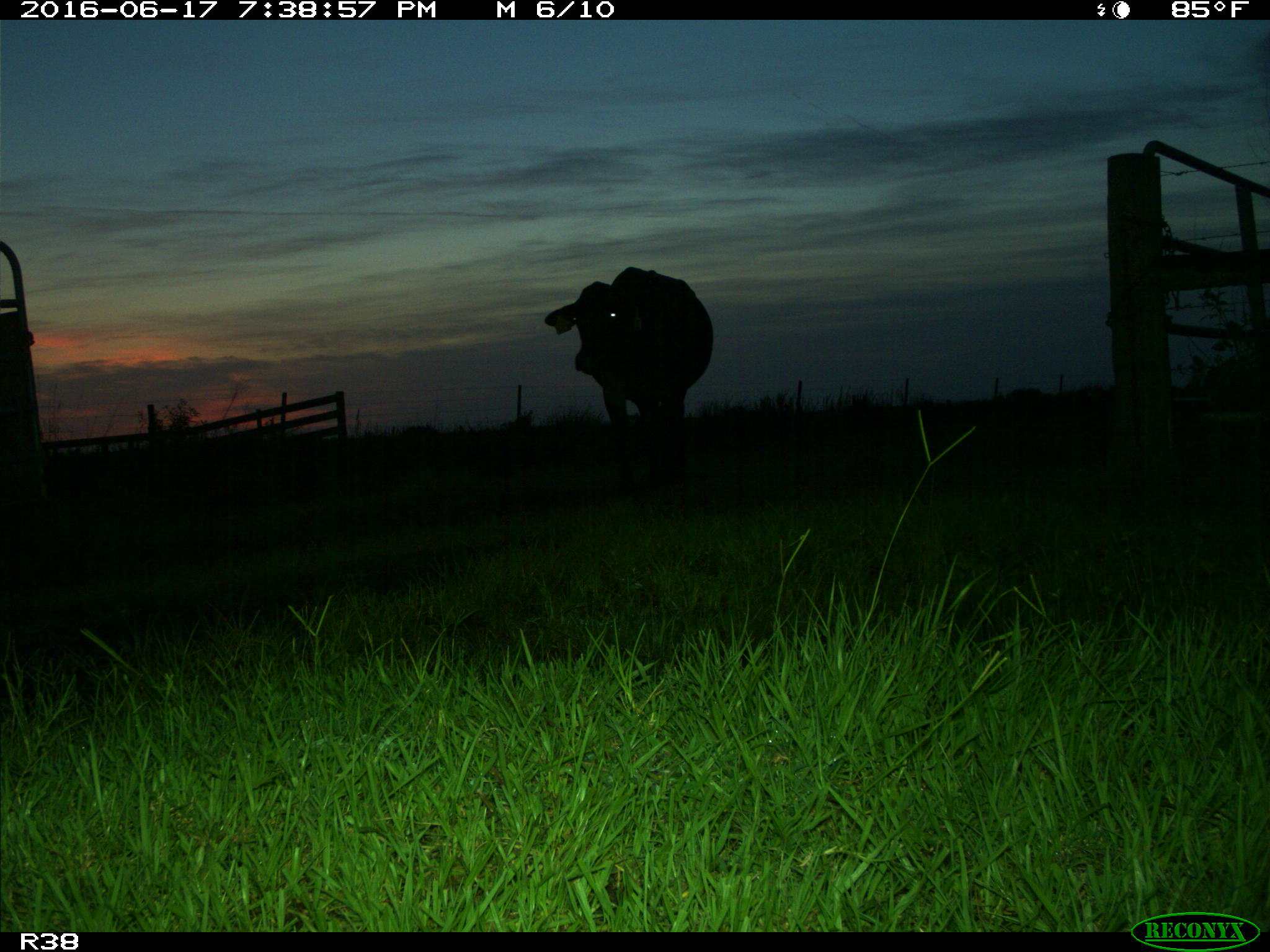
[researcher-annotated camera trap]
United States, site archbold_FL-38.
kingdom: Animalia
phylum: Chordata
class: Mammalia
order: Artiodactyla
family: Bovidae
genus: Bos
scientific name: Bos taurus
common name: domestic cow